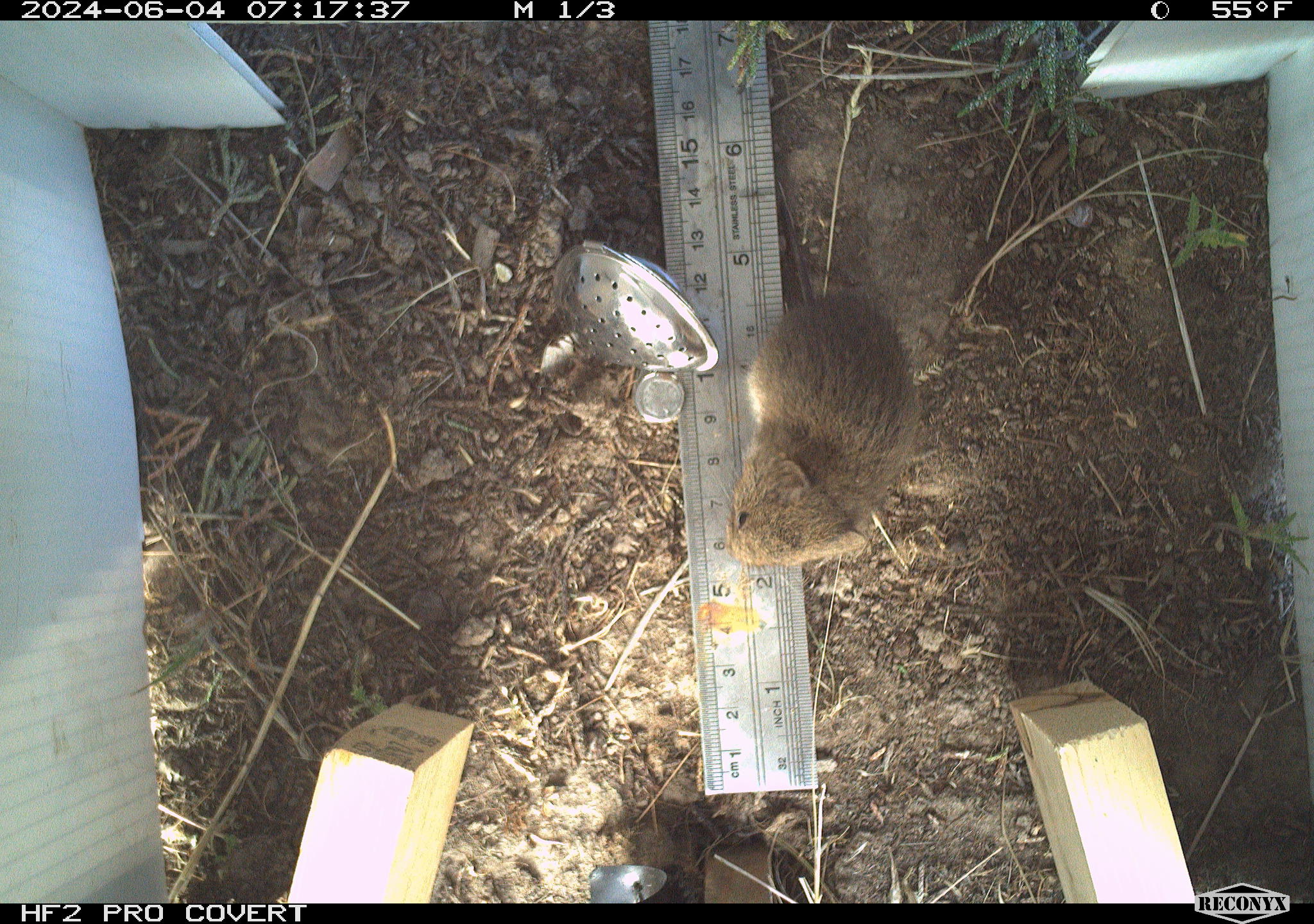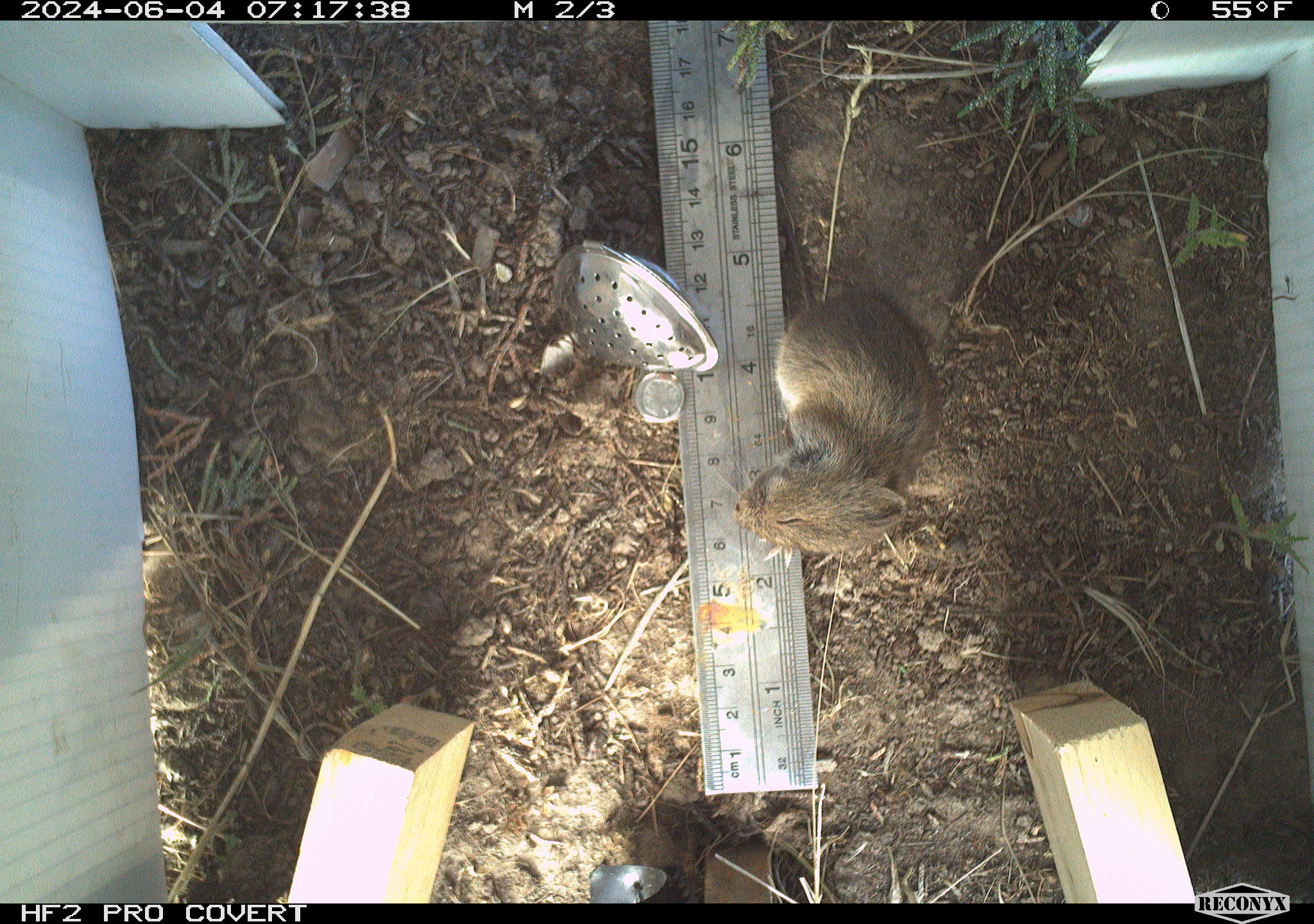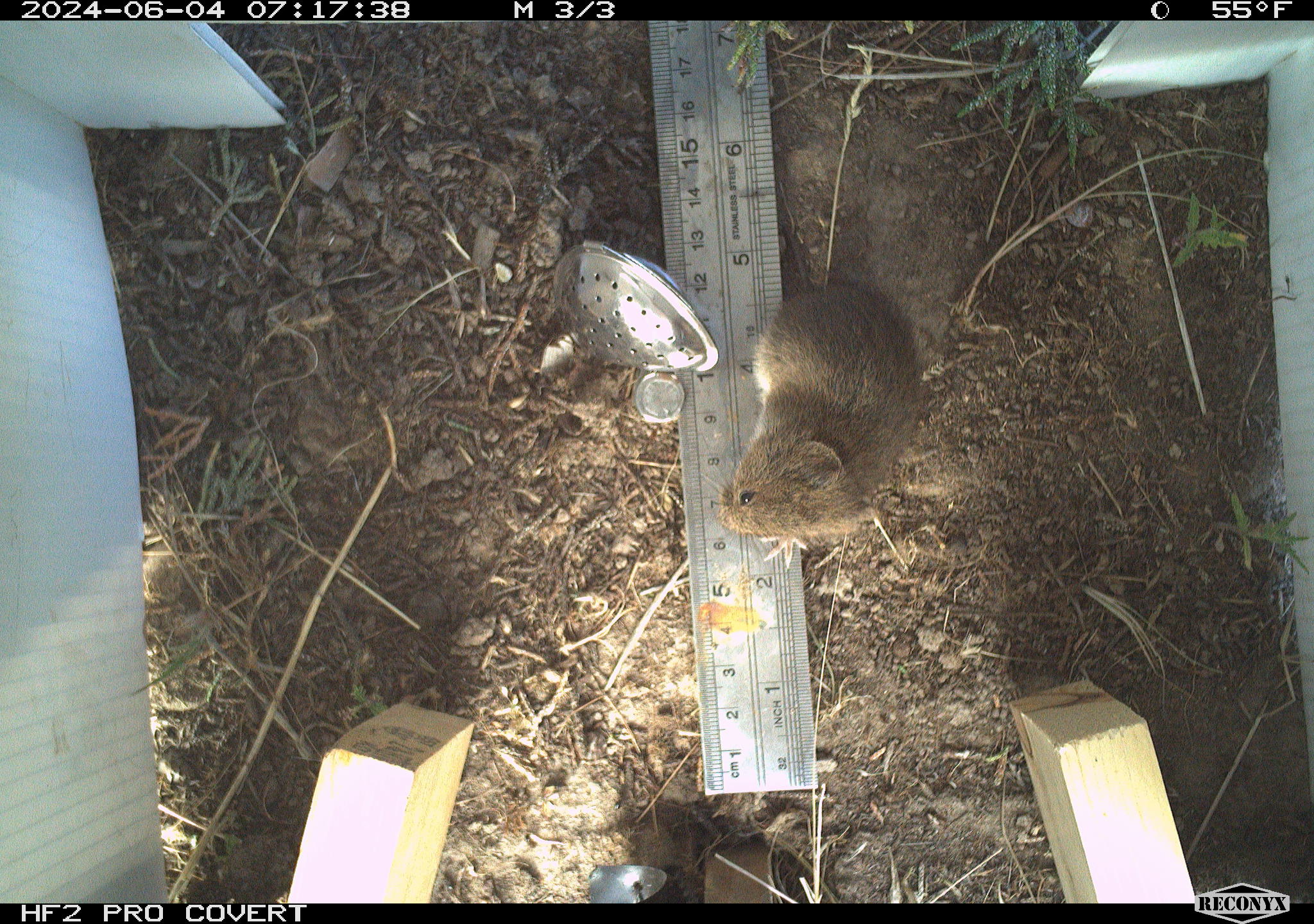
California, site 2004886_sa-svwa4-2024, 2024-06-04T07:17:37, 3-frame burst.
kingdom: Animalia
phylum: Chordata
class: Mammalia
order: Rodentia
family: Cricetidae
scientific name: Arvicolinae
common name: voles, lemmings, and muskrats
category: arvicolinae subfamily